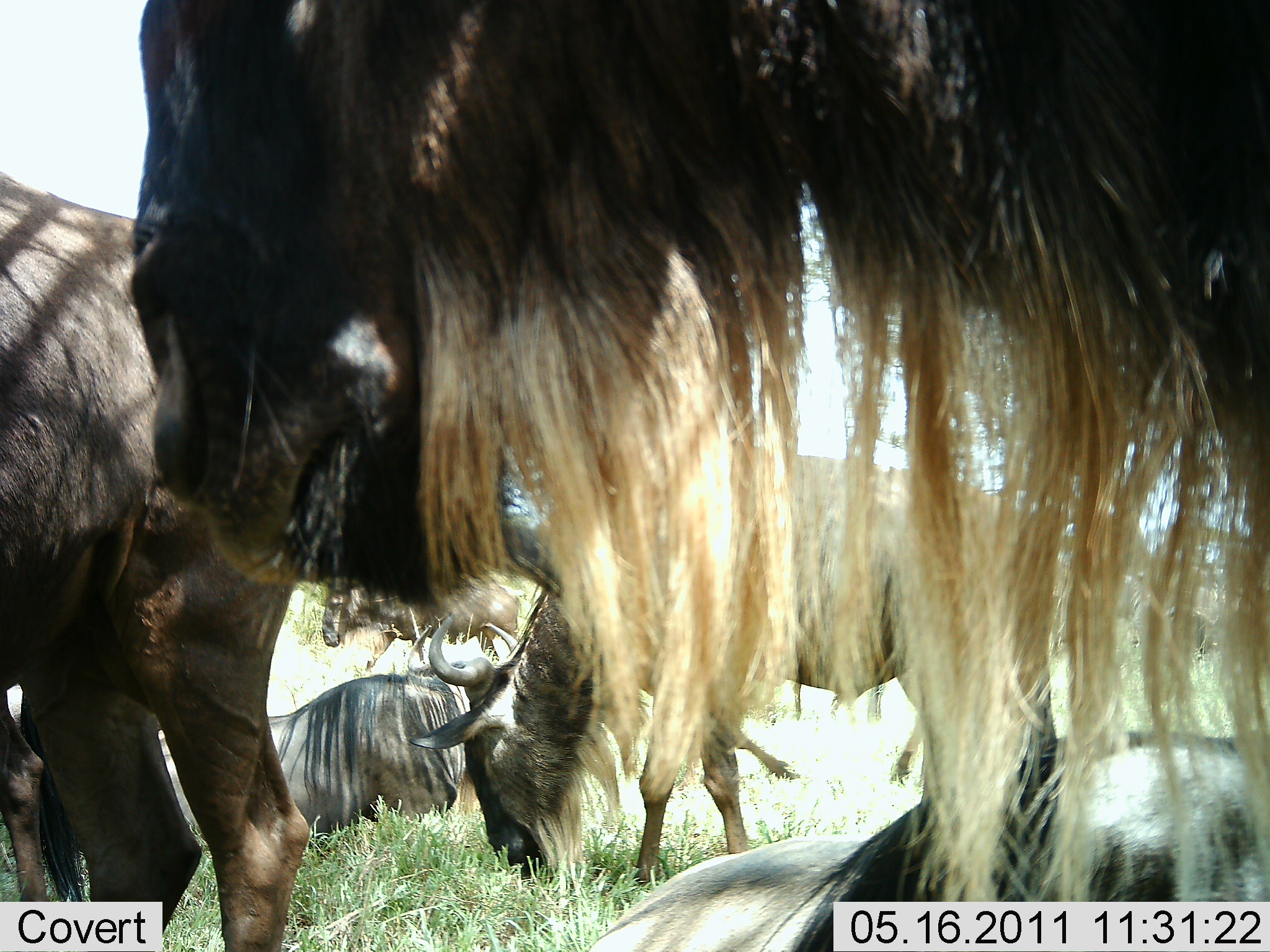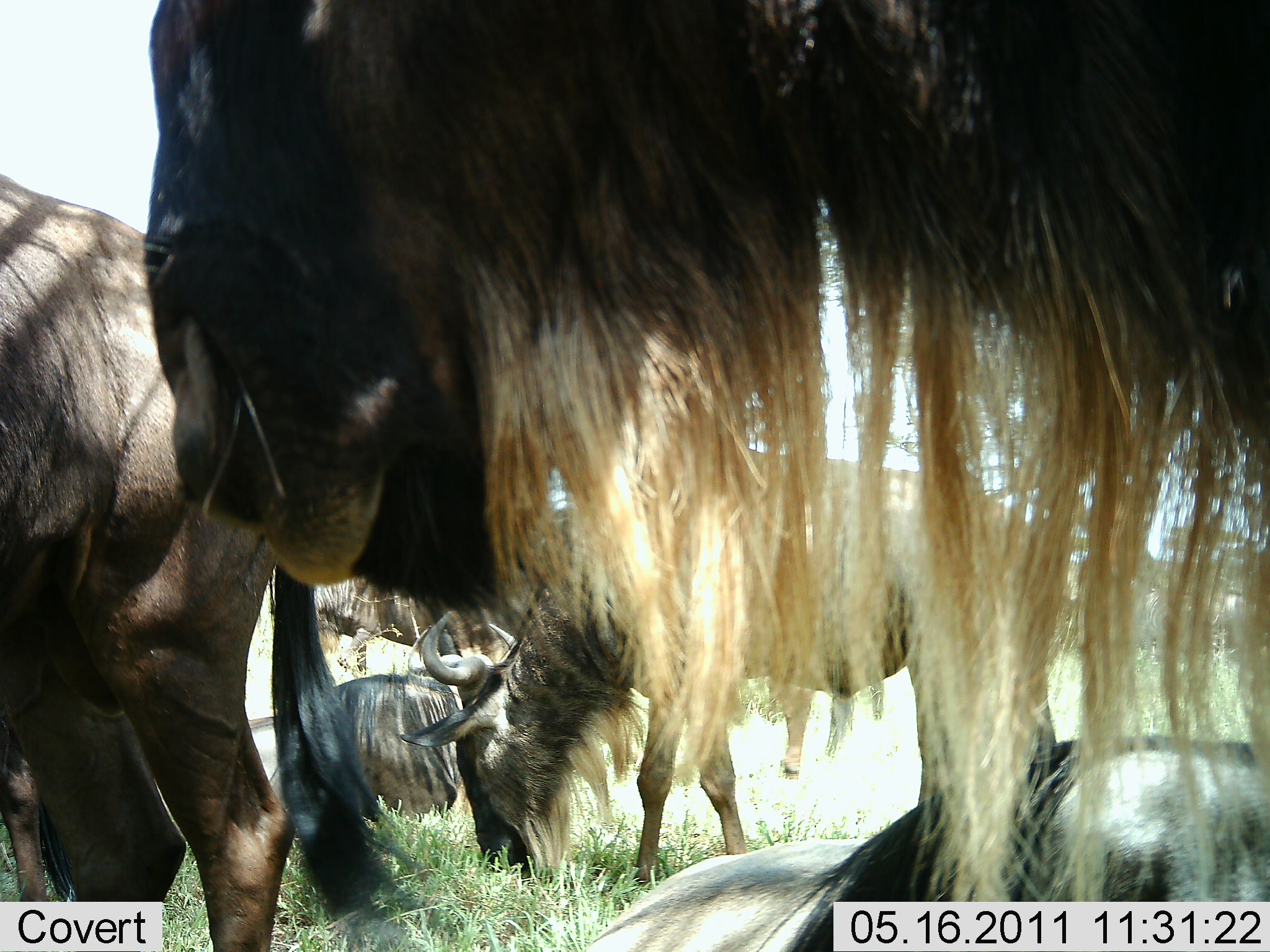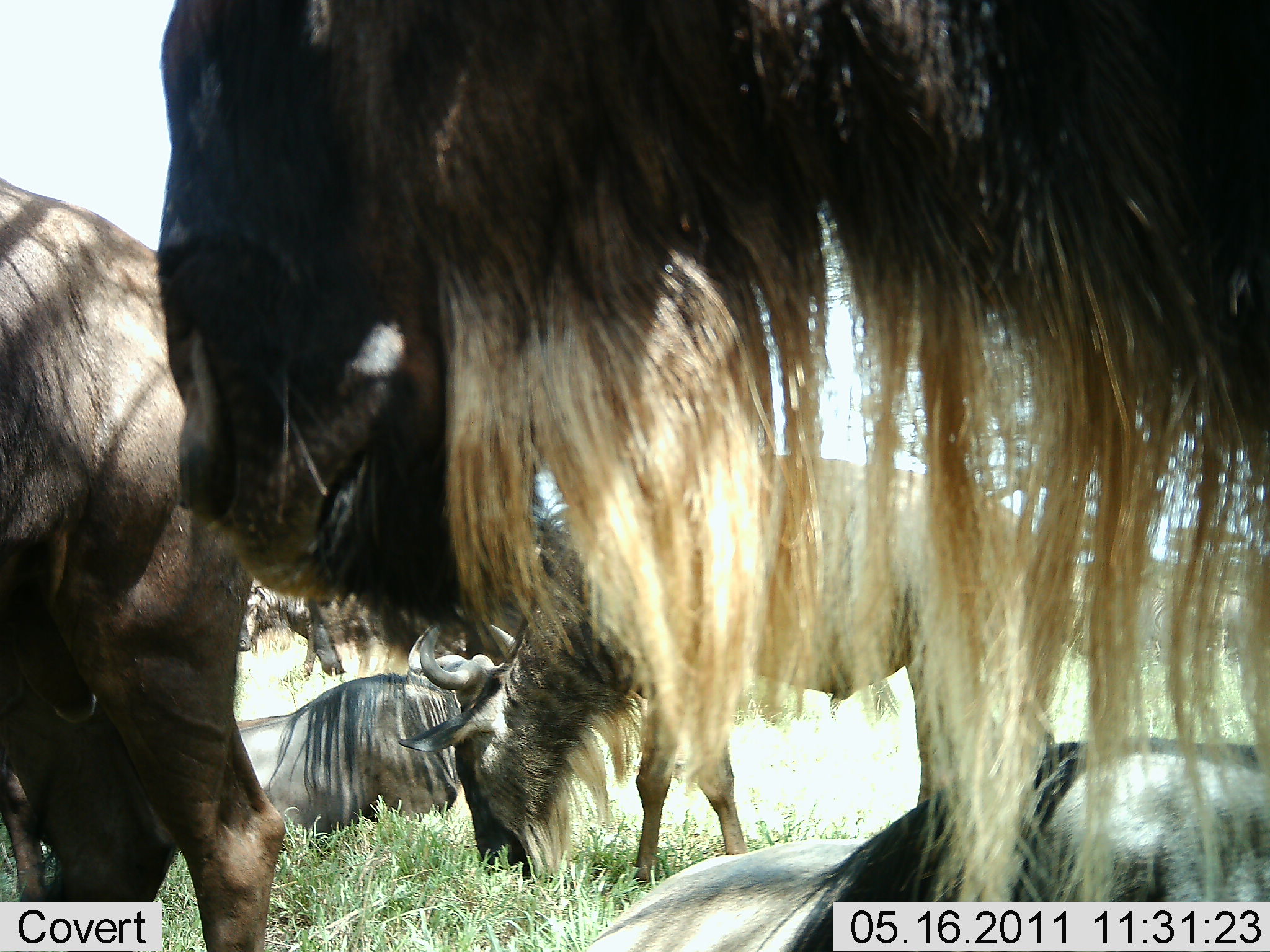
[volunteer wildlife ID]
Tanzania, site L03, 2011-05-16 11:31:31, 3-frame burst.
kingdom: Animalia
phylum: Chordata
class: Mammalia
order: Artiodactyla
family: Bovidae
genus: Connochaetes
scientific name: Connochaetes taurinus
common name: blue wildebeest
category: wildebeest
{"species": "wildebeest (blue wildebeest) (Connochaetes taurinus)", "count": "6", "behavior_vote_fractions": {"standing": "64%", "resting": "73%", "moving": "0%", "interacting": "0%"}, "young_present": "0%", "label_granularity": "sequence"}